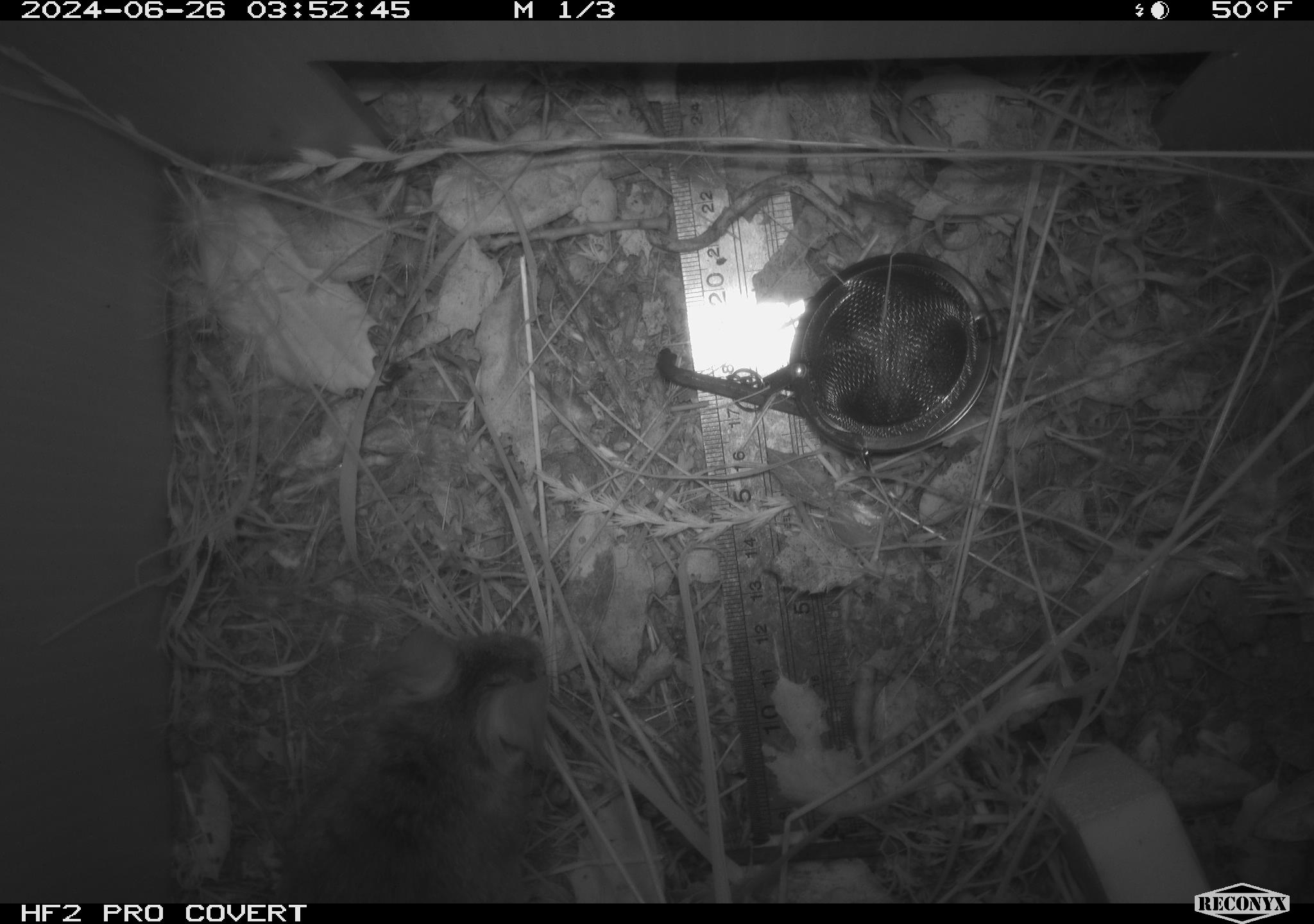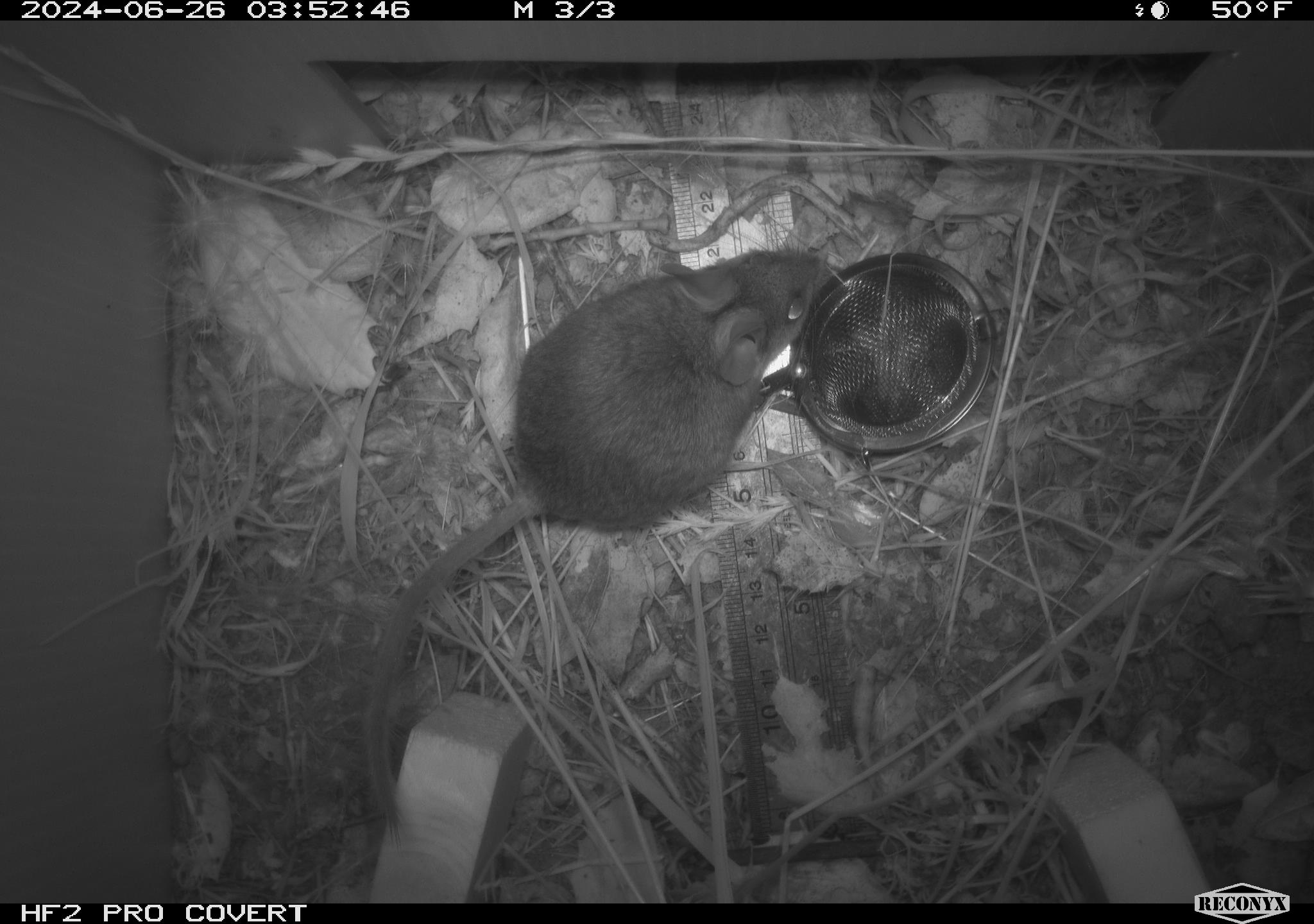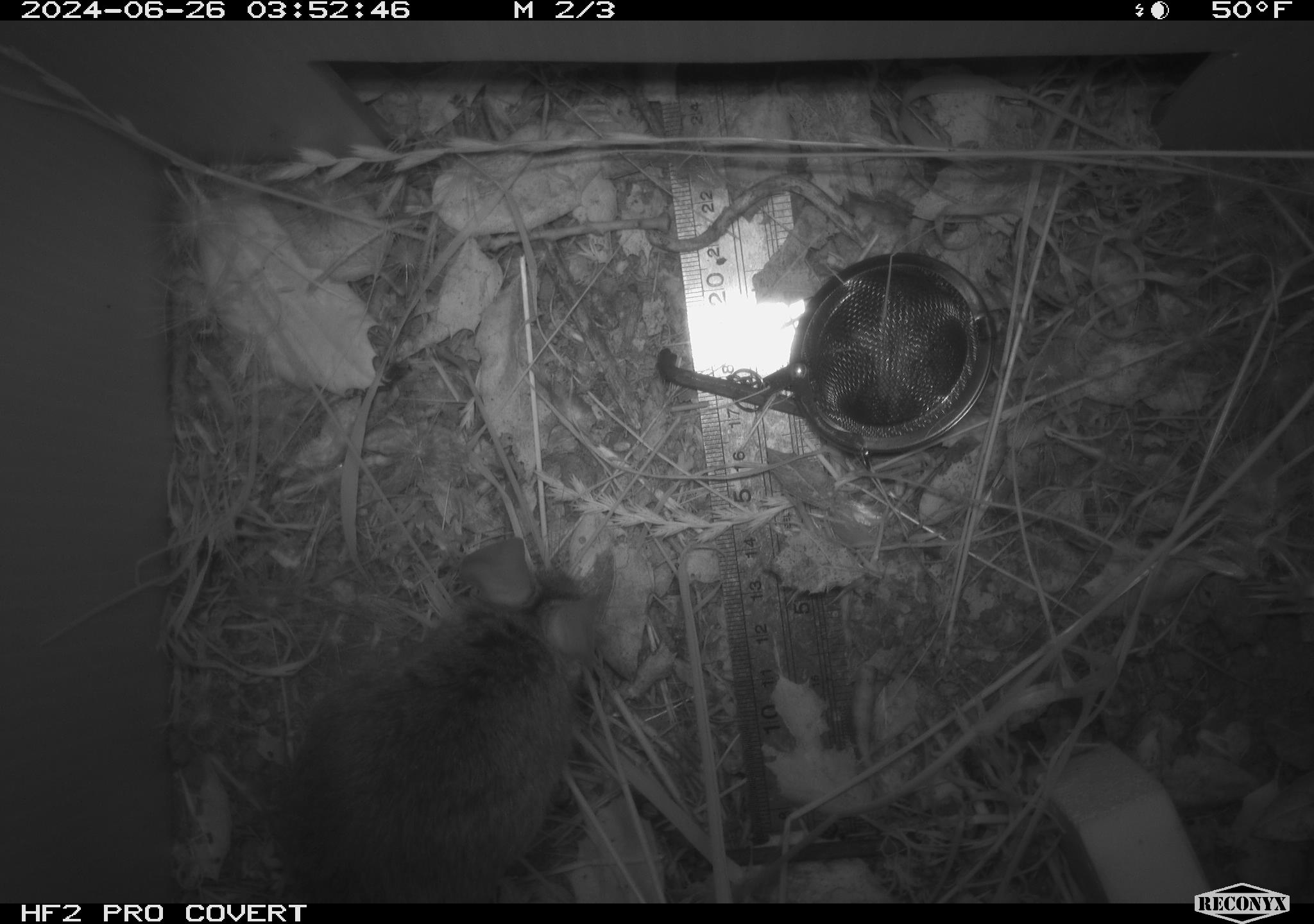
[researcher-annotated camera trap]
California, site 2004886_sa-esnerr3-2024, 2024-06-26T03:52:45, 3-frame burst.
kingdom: Animalia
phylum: Chordata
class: Mammalia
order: Rodentia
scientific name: Rodentia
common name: rodent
Rodent (Rodentia).